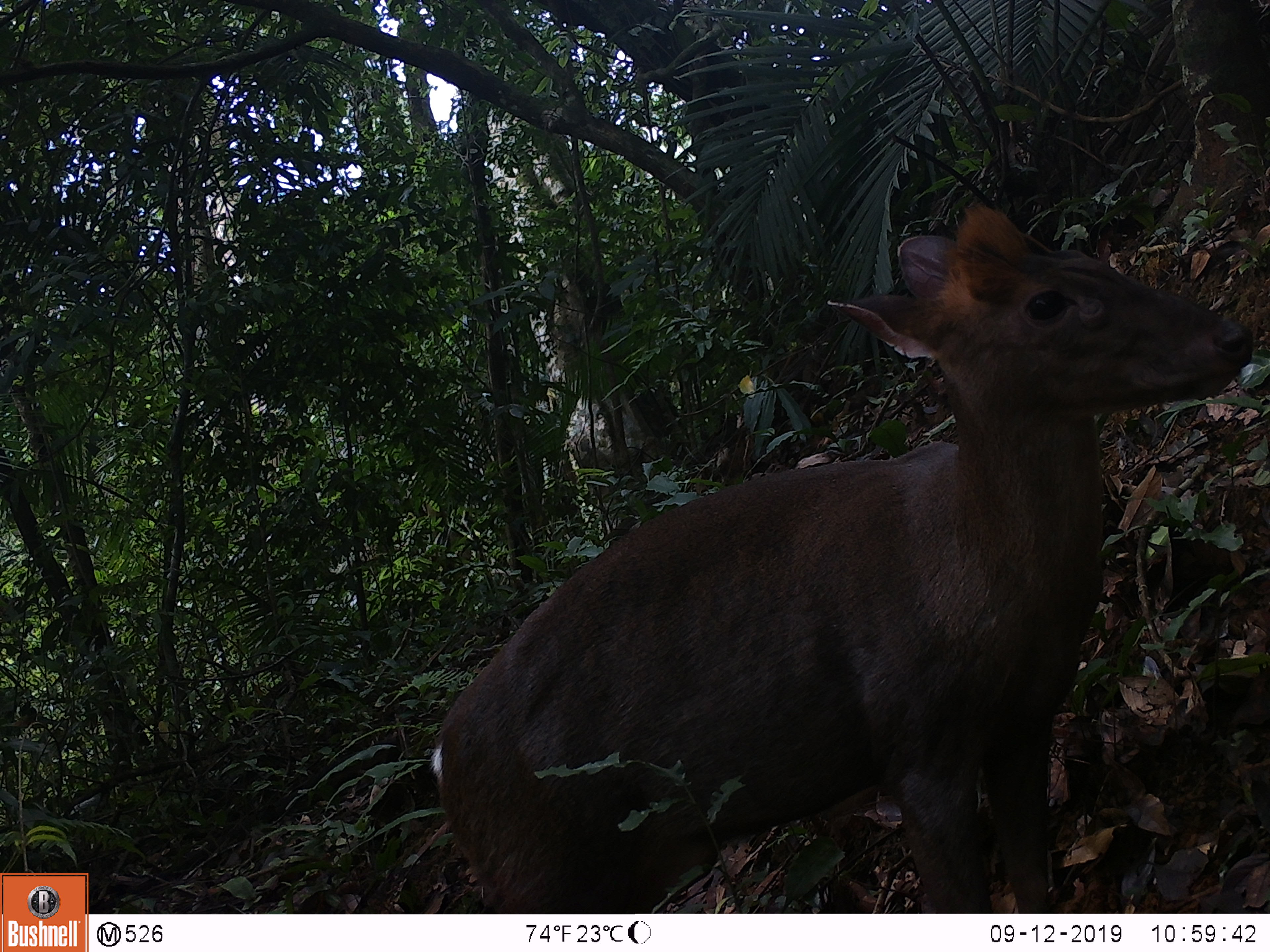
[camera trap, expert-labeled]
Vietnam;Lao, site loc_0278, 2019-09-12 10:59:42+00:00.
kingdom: Animalia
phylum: Chordata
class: Mammalia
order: Artiodactyla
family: Cervidae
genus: Muntiacus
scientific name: Muntiacus rooseveltorum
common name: roosevelt's muntjac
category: roosevelts muntjac group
Roosevelts muntjac group (roosevelt's muntjac) (Muntiacus rooseveltorum). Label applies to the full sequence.